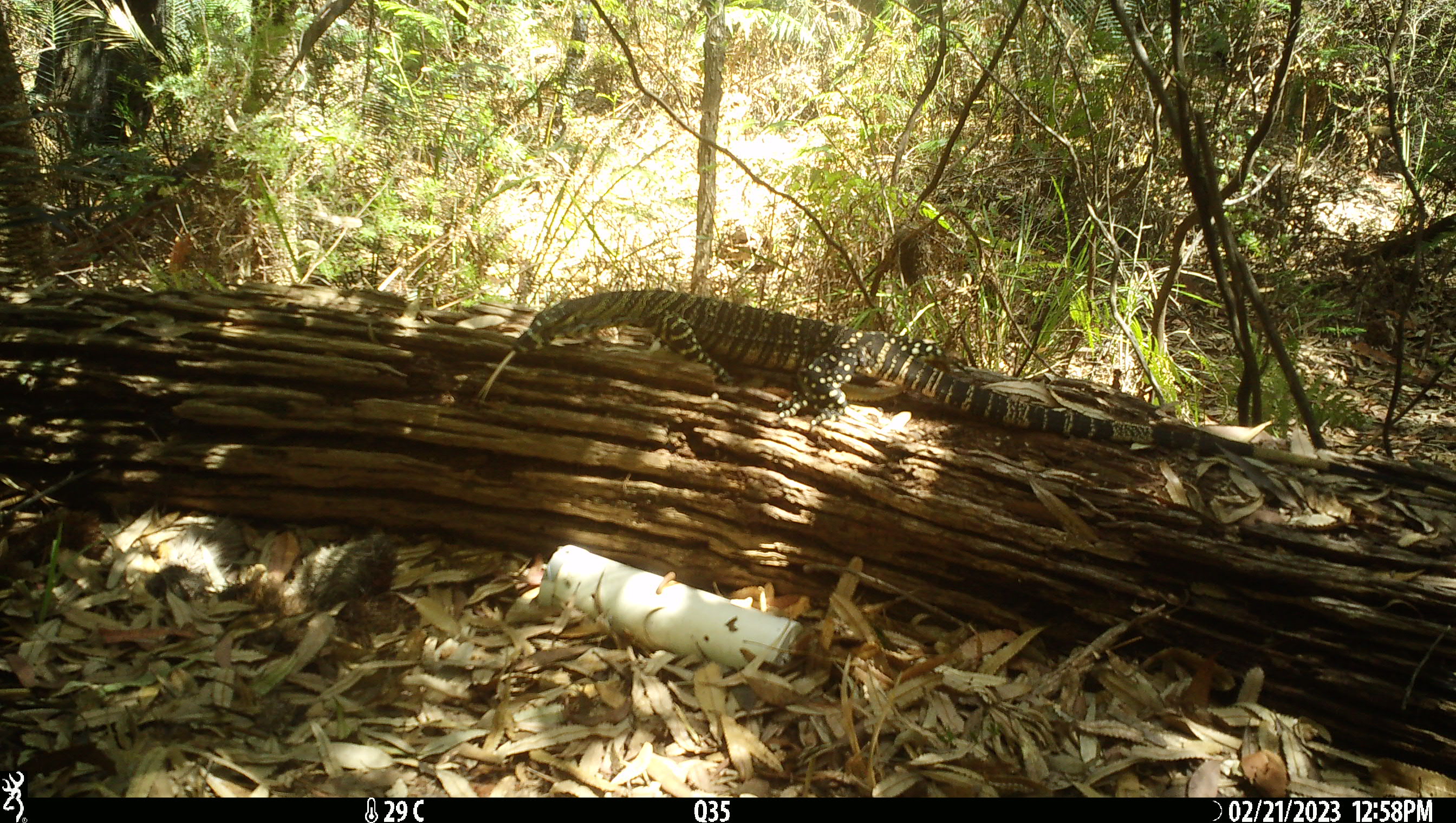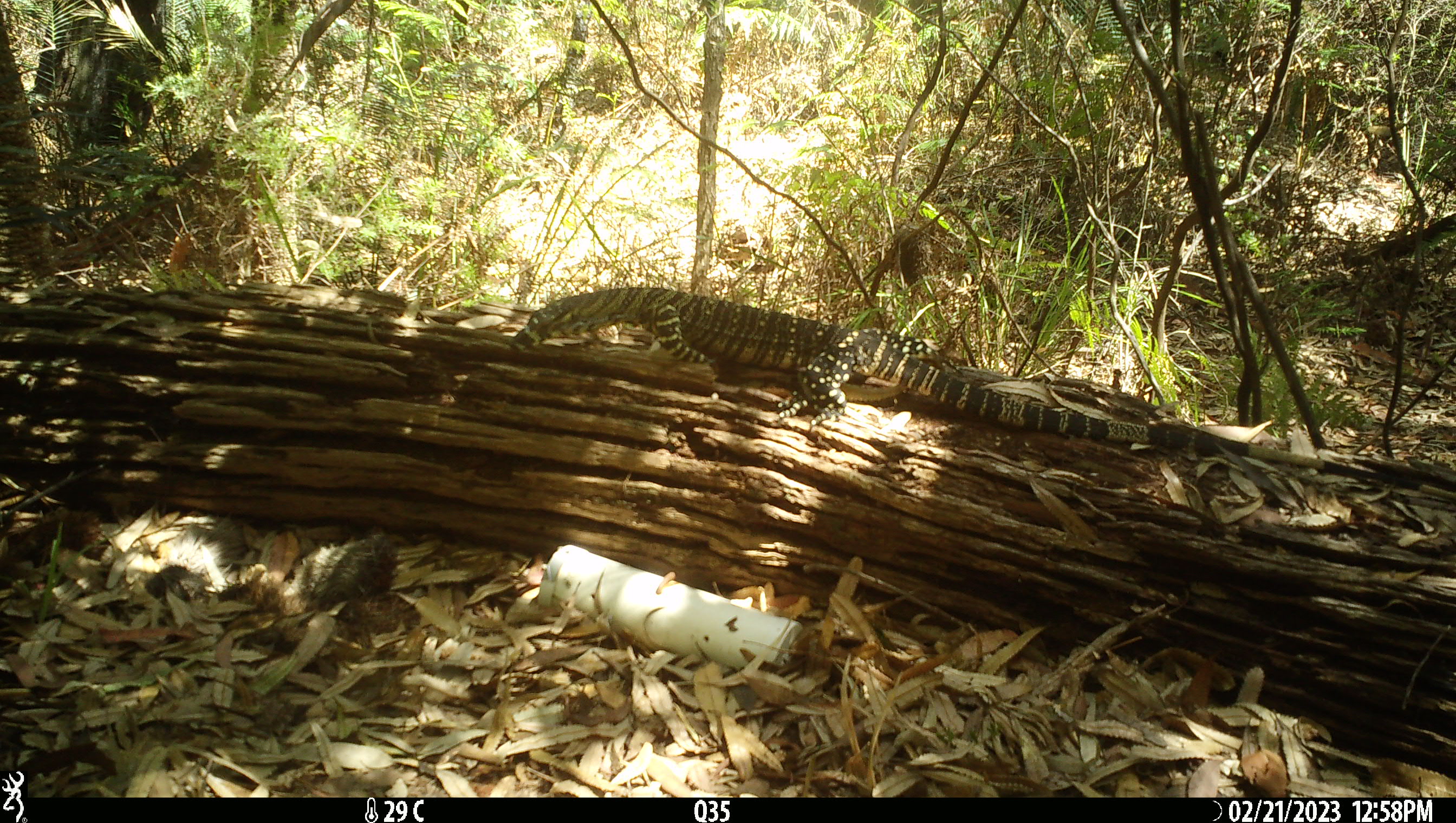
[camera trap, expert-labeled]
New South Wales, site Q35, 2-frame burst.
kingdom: Animalia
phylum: Chordata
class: Reptilia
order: Squamata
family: Varanidae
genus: Varanus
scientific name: Varanus varius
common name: lace monitor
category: goanna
Goanna (lace monitor) (Varanus varius).